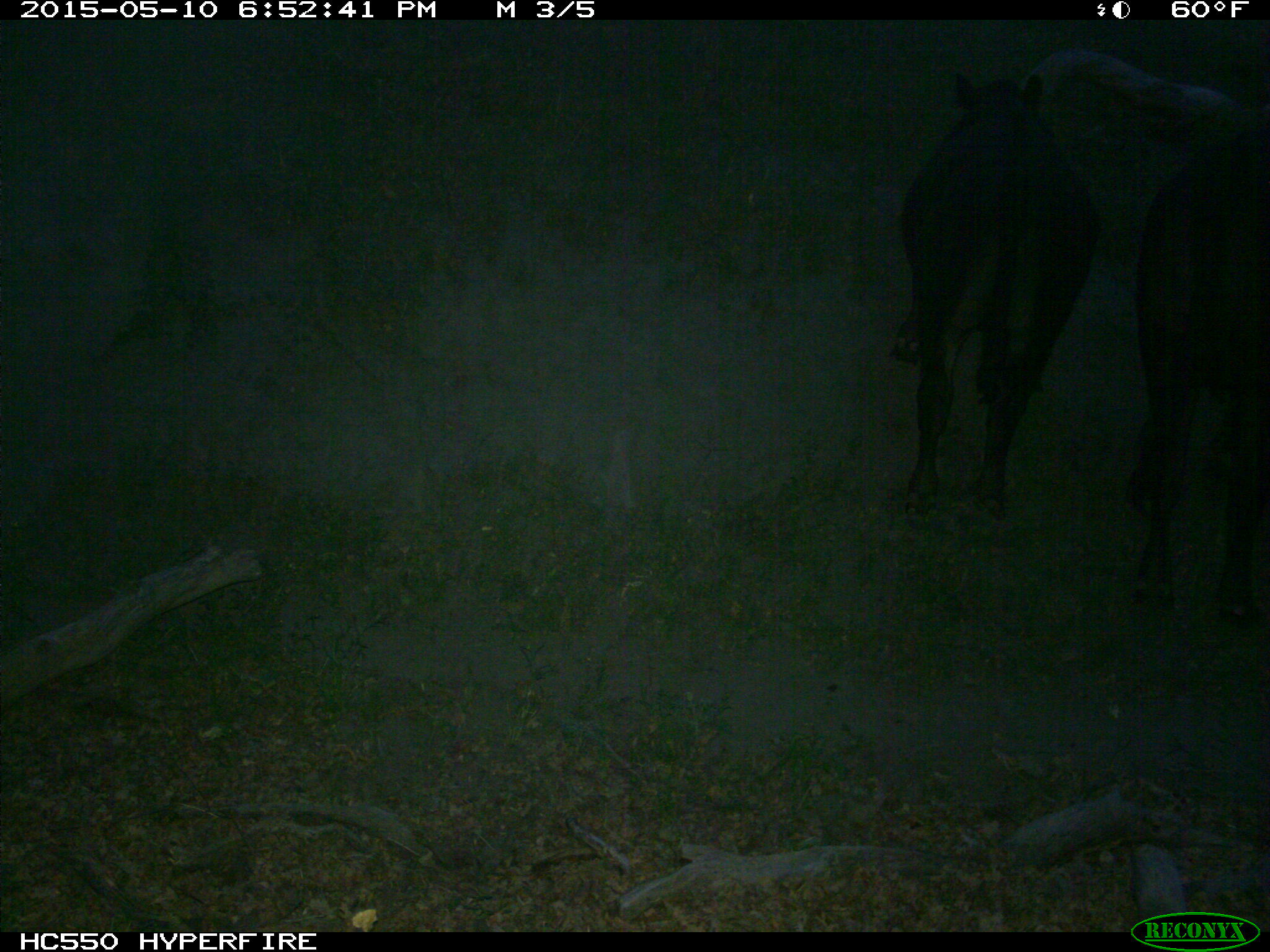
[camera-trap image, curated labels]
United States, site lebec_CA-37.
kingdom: Animalia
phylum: Chordata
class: Mammalia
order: Artiodactyla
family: Bovidae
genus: Bos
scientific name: Bos taurus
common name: domestic cow